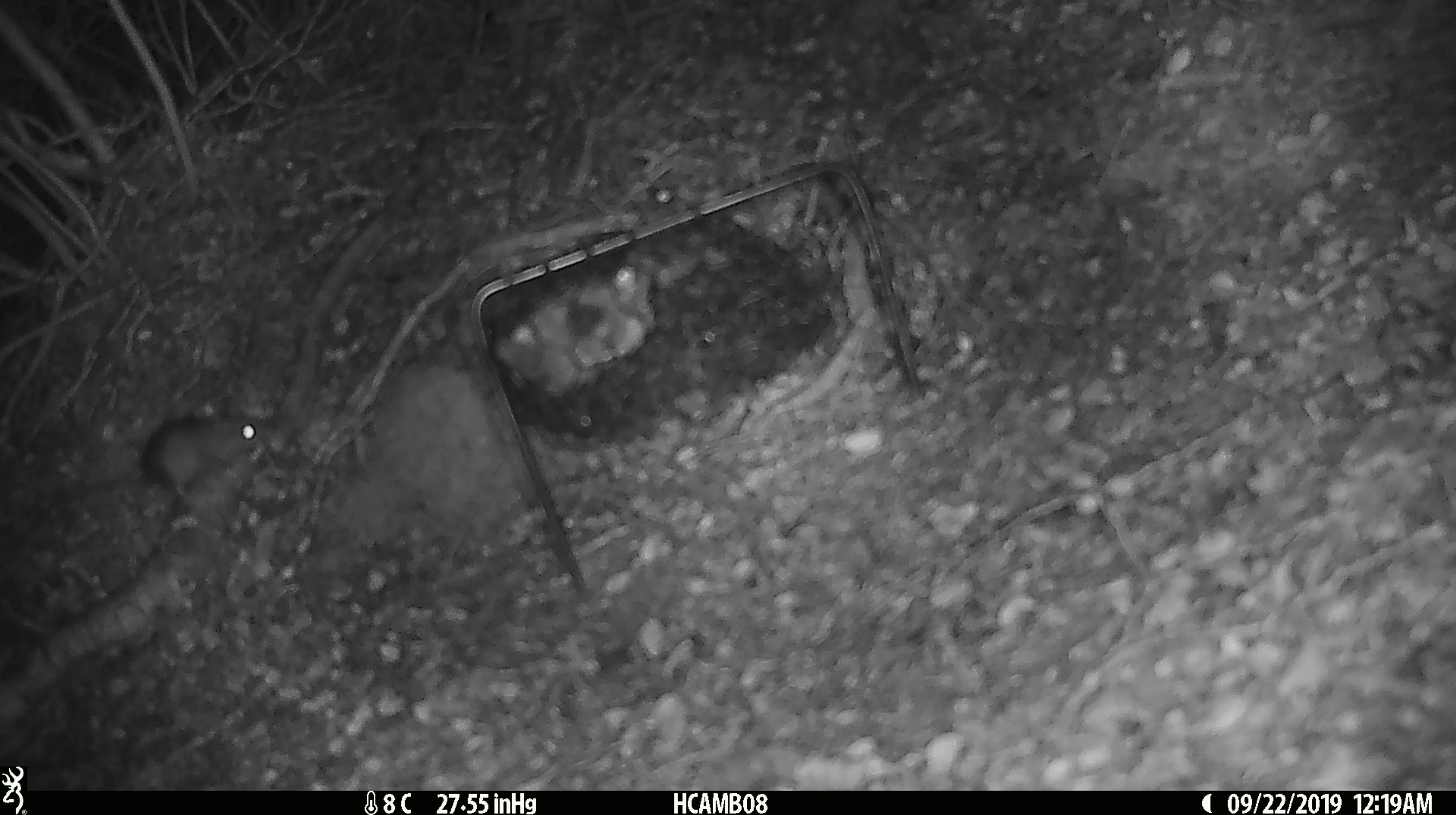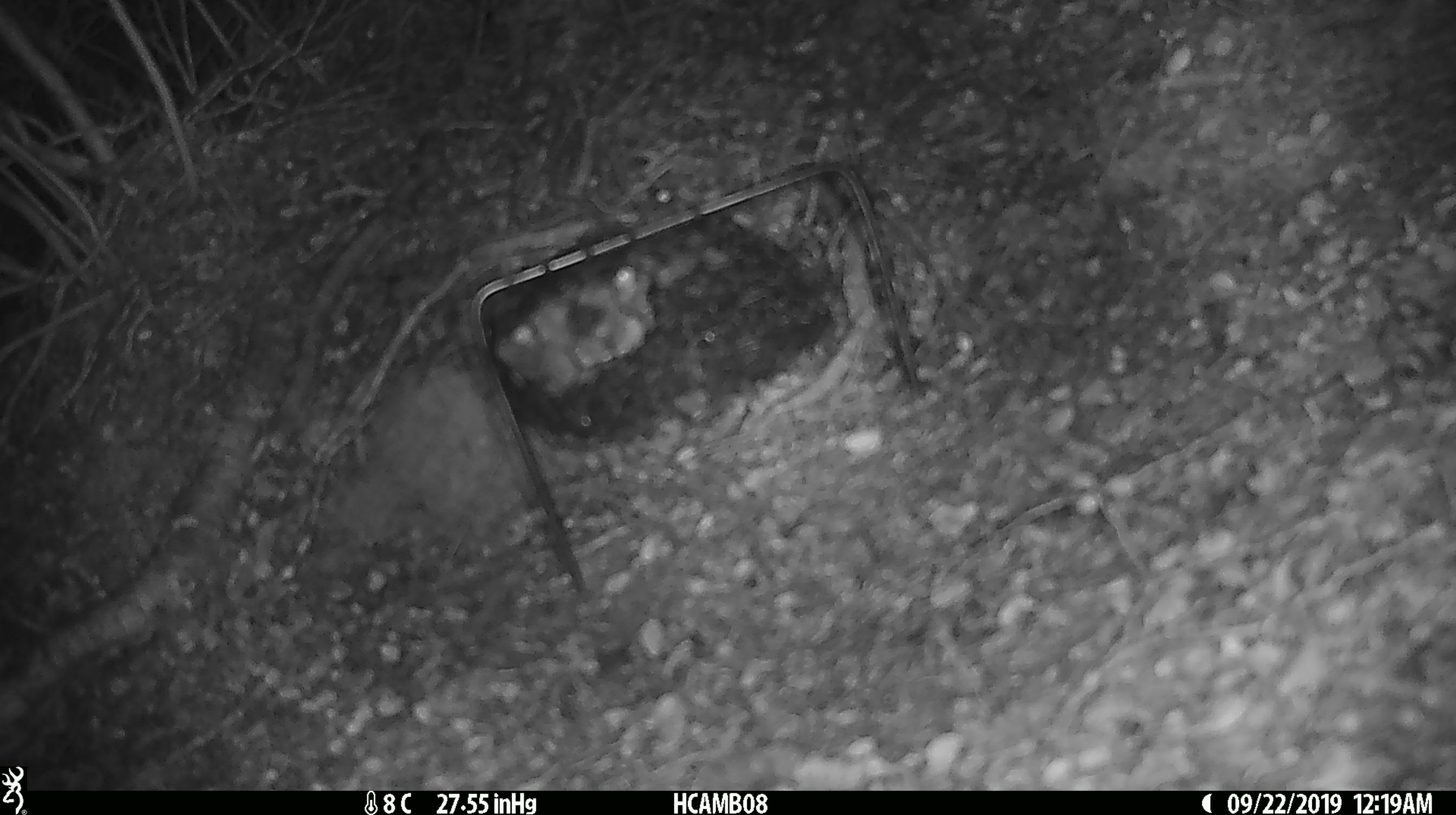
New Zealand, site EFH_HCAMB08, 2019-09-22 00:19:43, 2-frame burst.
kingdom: Animalia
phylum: Chordata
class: Mammalia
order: Rodentia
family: Muridae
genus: Mus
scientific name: Mus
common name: mouse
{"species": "mouse (Mus)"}